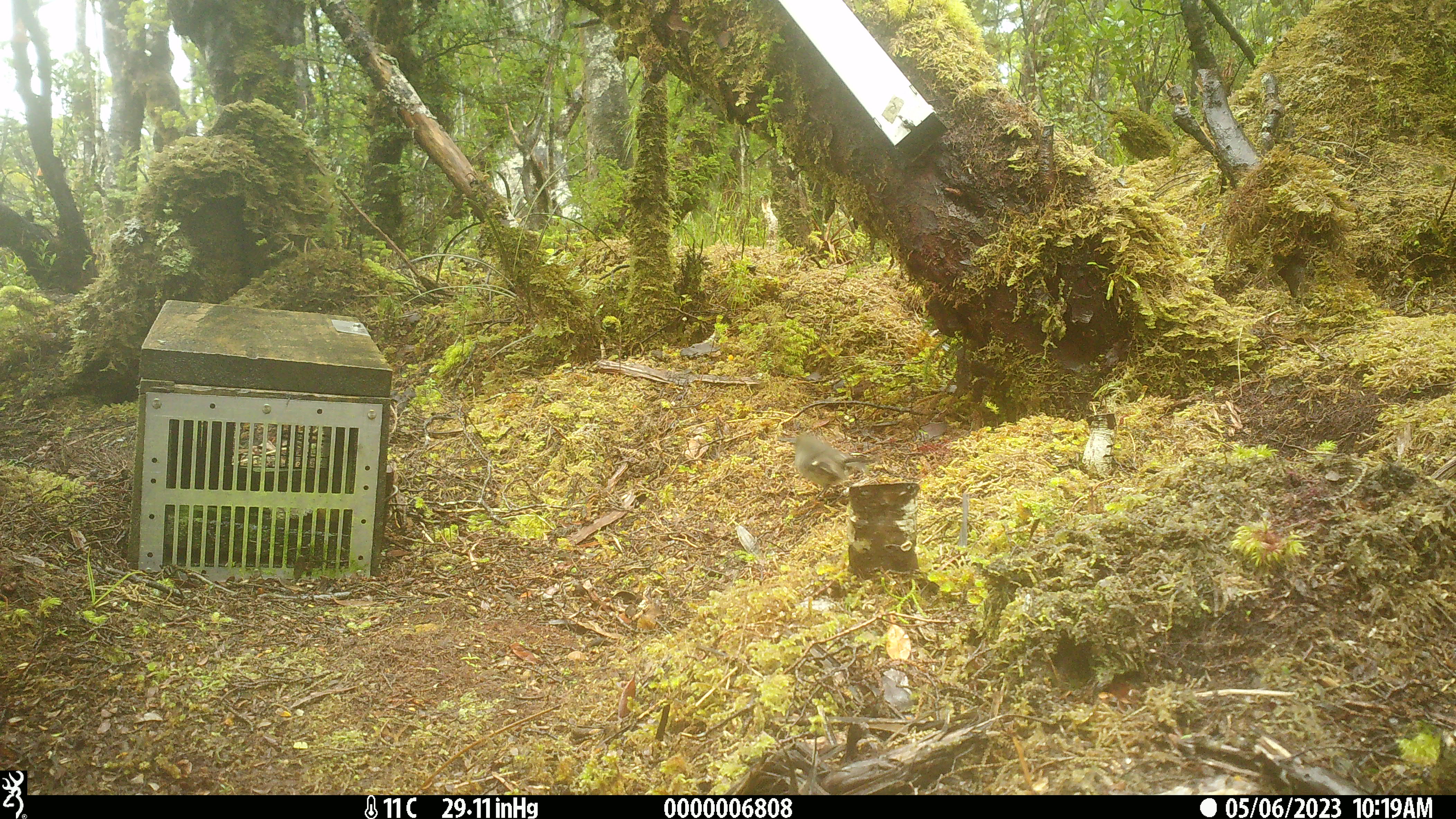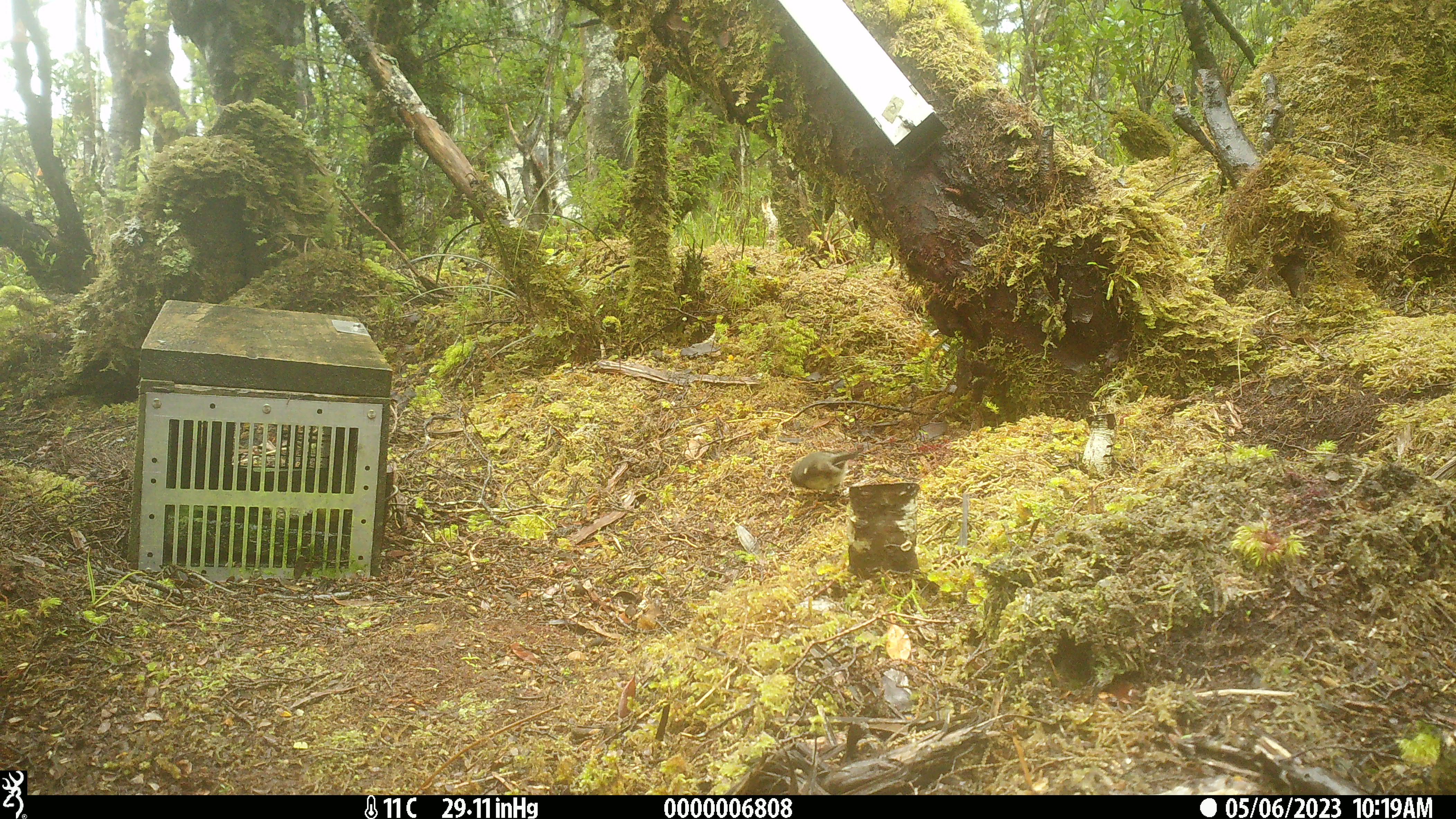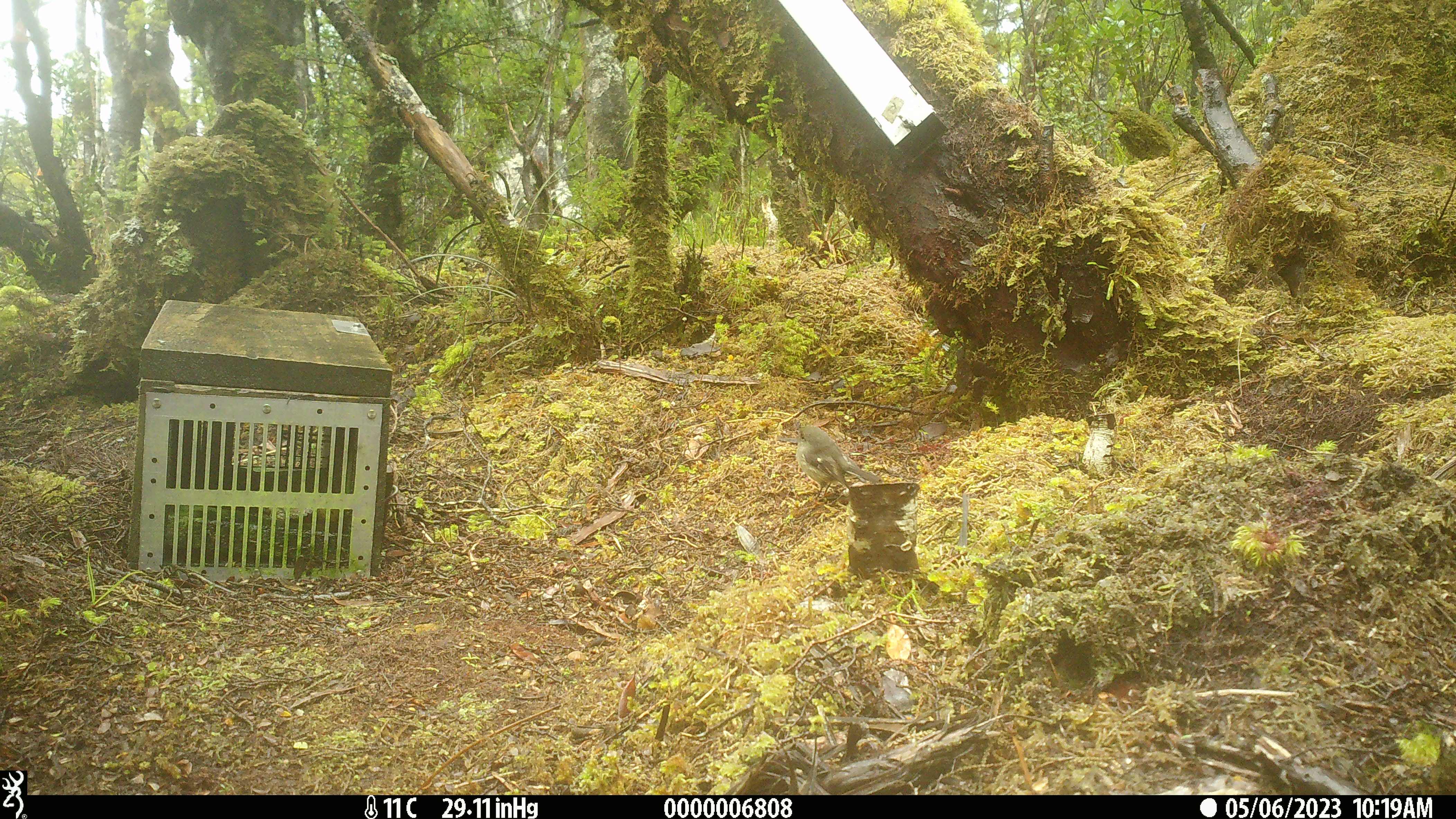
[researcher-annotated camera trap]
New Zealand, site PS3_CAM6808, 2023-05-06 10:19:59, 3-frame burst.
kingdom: Animalia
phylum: Chordata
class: Aves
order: Passeriformes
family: Petroicidae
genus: Petroica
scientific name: Petroica macrocephala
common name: tomtit